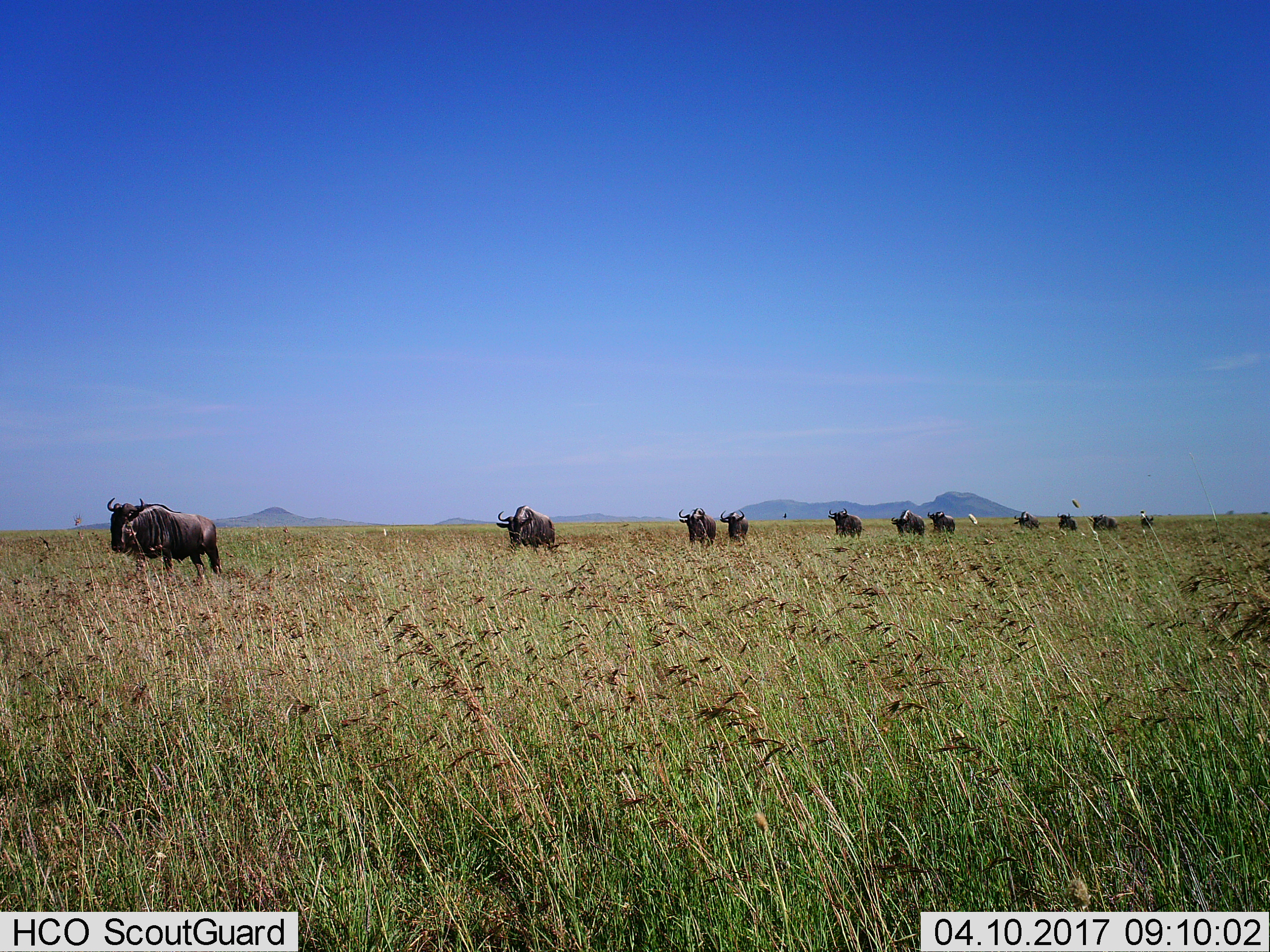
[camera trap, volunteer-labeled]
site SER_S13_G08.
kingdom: Animalia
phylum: Chordata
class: Mammalia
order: Artiodactyla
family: Bovidae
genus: Connochaetes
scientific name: Connochaetes taurinus taurinus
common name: blue wildebeest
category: wildebeestblue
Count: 11-50.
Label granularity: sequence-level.